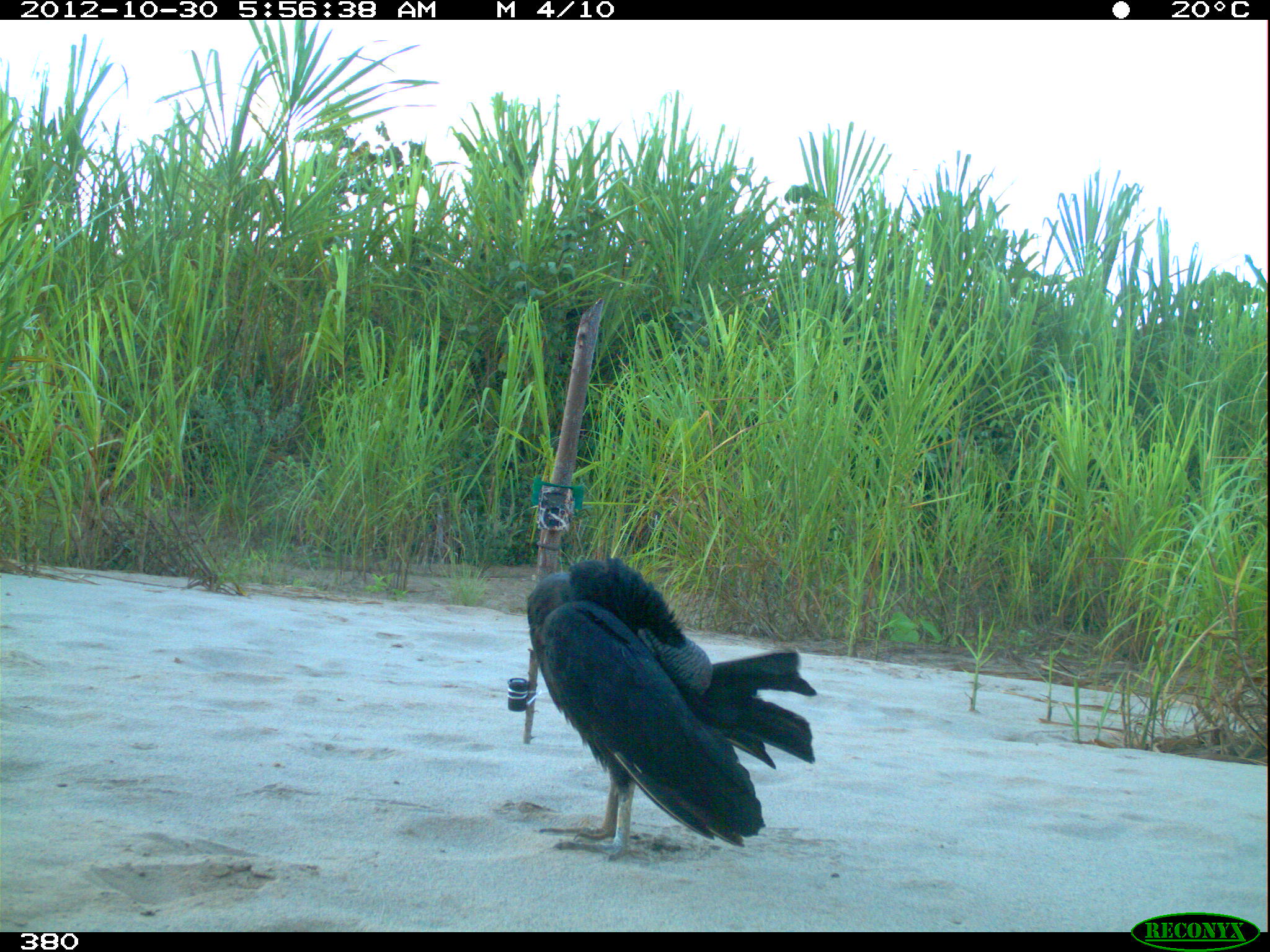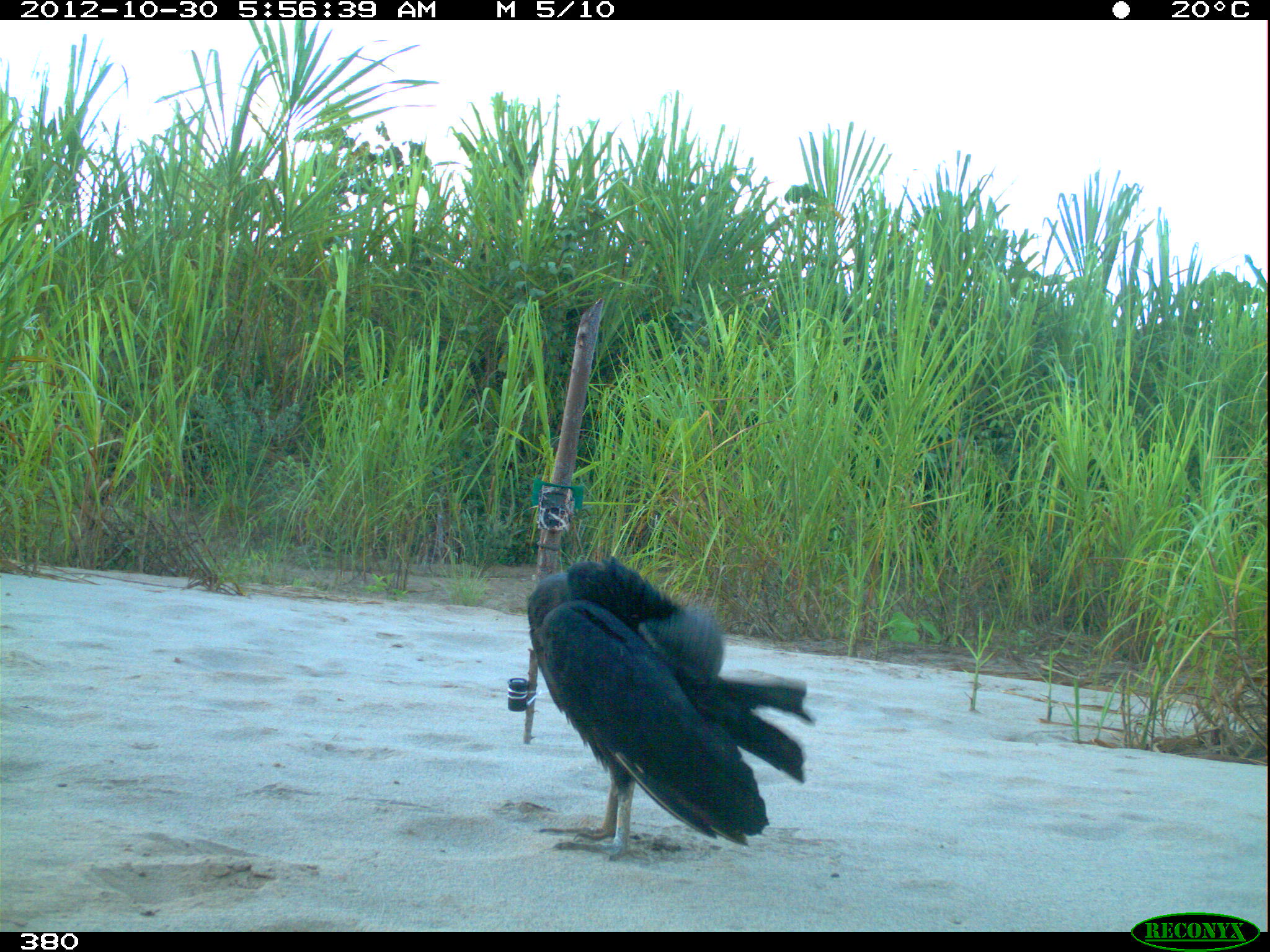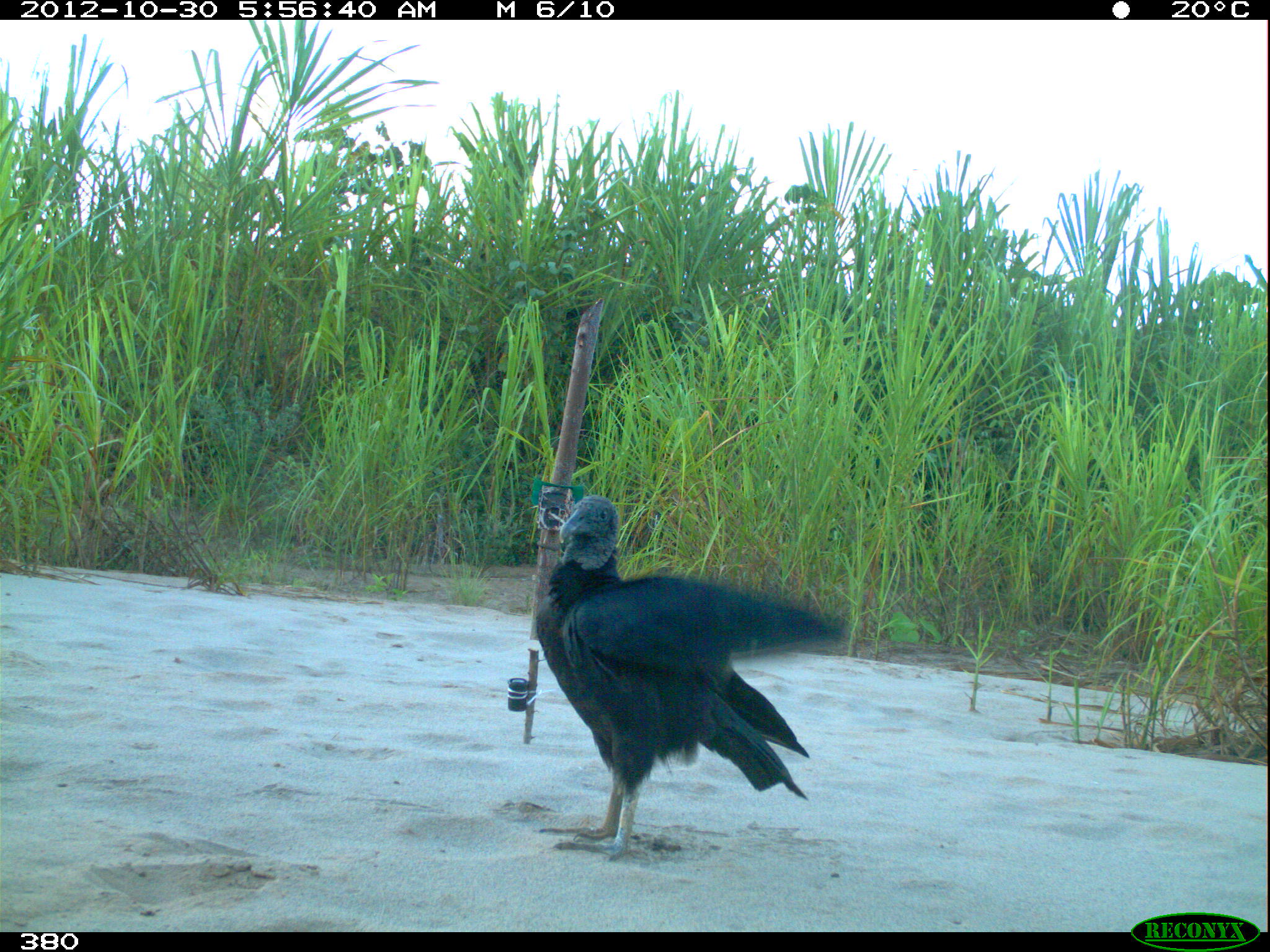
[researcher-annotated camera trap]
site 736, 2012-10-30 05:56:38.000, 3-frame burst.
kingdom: Animalia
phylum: Chordata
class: Aves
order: Cathartiformes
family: Cathartidae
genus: Coragyps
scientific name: Coragyps atratus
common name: black vulture